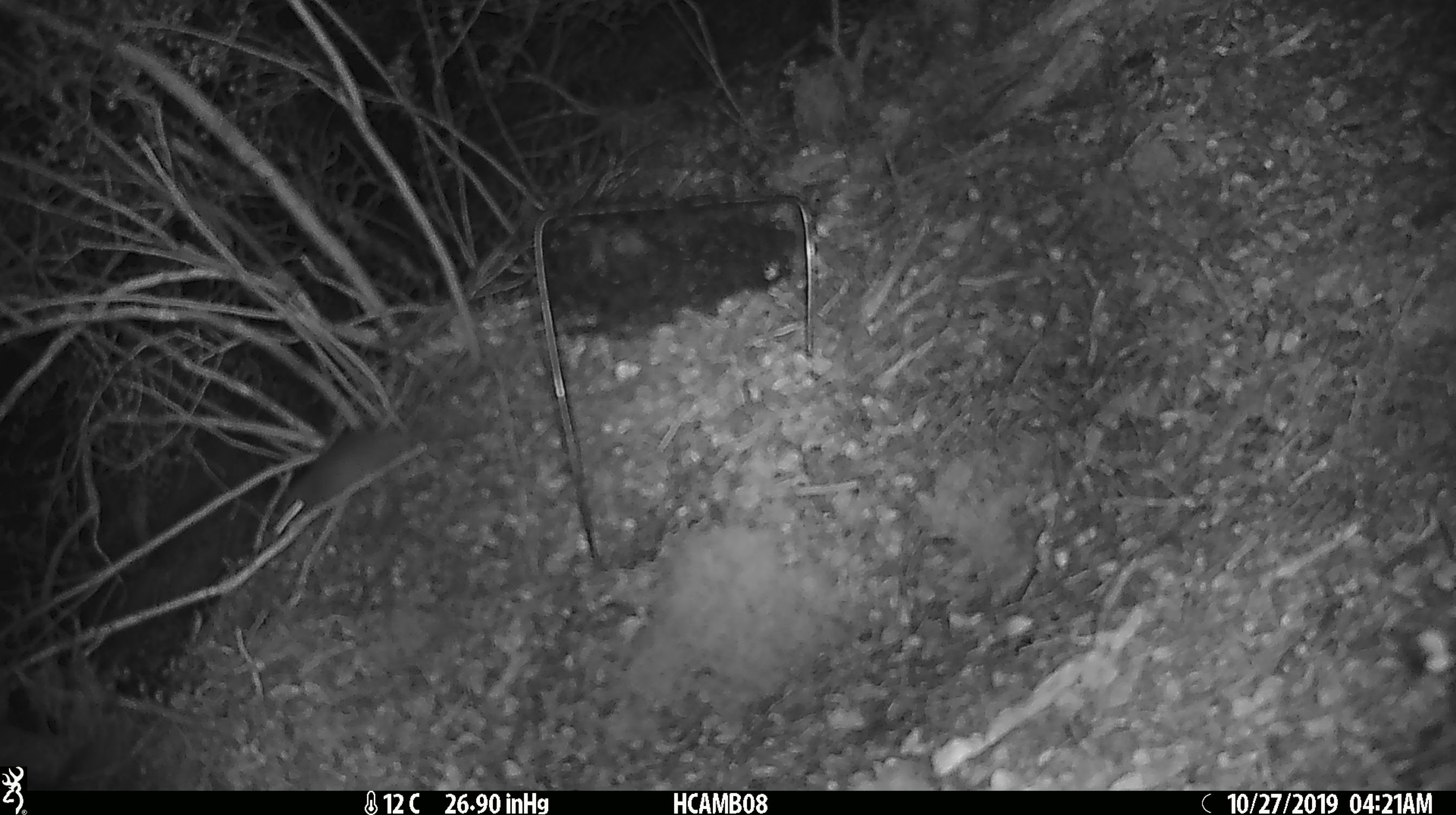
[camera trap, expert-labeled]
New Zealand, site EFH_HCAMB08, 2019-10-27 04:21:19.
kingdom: Animalia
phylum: Chordata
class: Mammalia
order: Rodentia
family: Muridae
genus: Mus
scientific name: Mus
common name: mouse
Mouse (Mus).